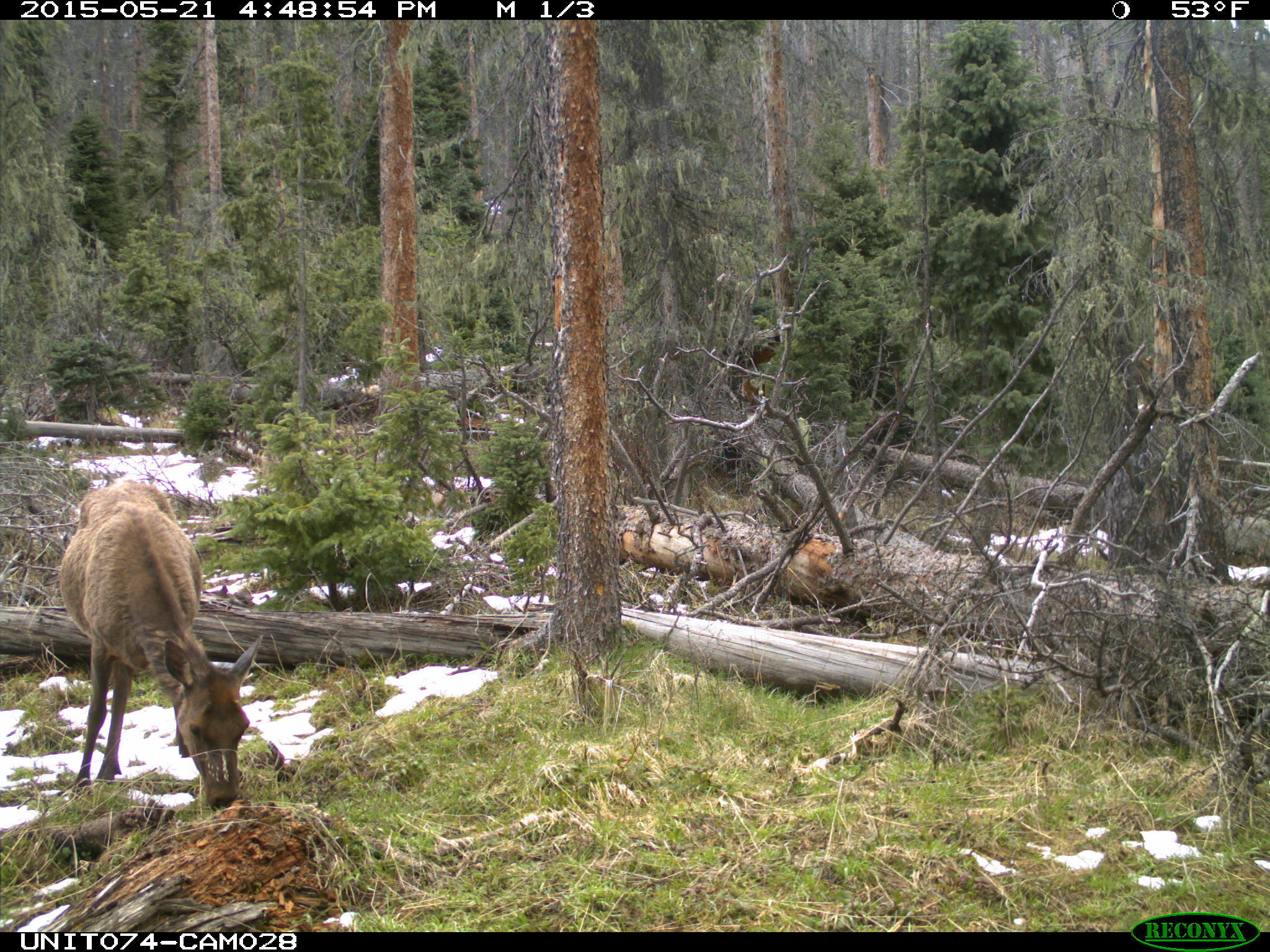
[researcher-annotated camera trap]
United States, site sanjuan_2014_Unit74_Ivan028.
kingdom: Animalia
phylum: Chordata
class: Mammalia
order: Artiodactyla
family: Cervidae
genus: Cervus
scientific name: Cervus elaphus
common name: red deer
Cervus elaphus (red deer).